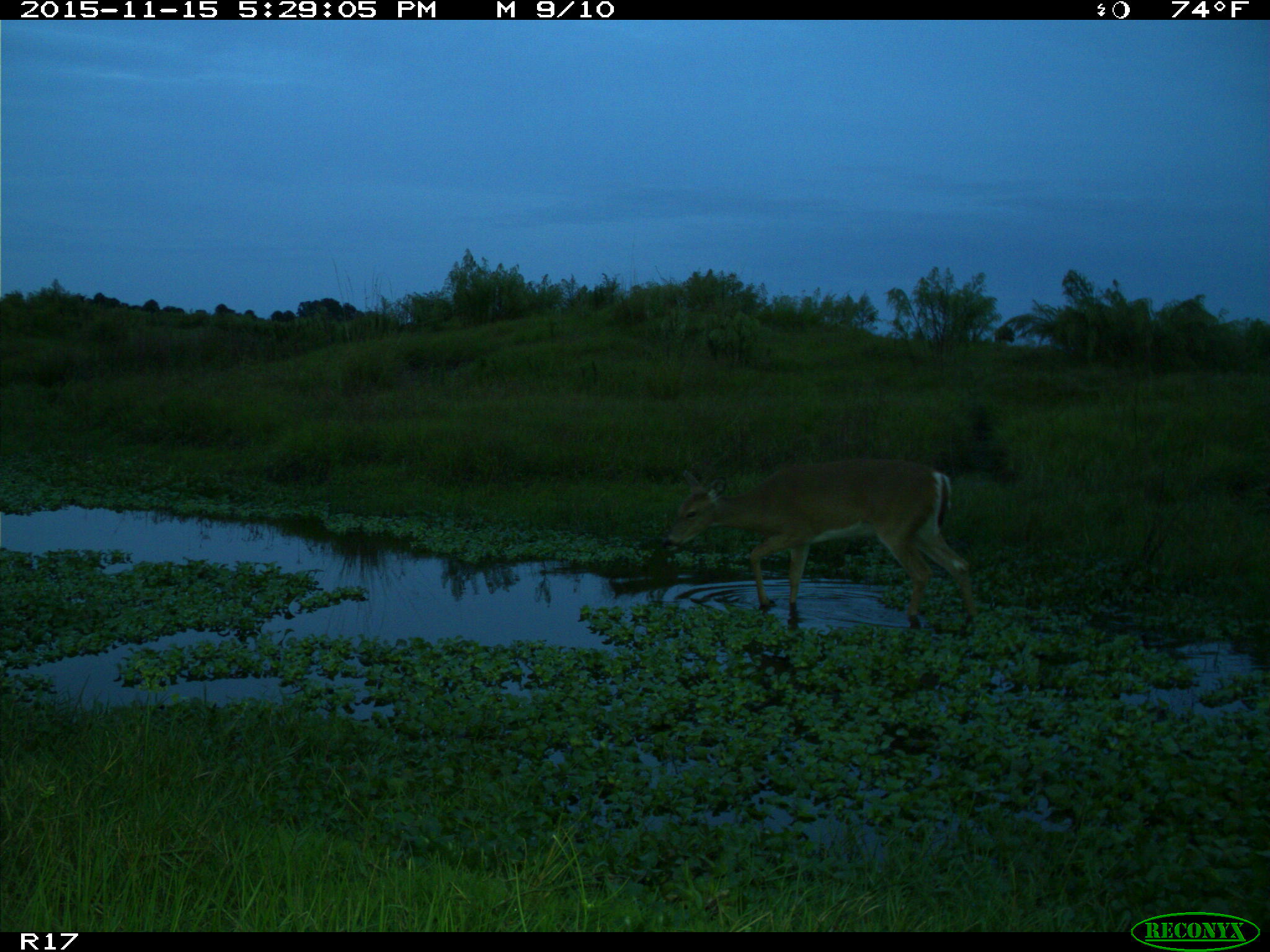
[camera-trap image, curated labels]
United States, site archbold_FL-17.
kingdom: Animalia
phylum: Chordata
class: Mammalia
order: Artiodactyla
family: Cervidae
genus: Odocoileus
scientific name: Odocoileus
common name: deer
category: unidentified deer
Unidentified deer (deer) (Odocoileus).